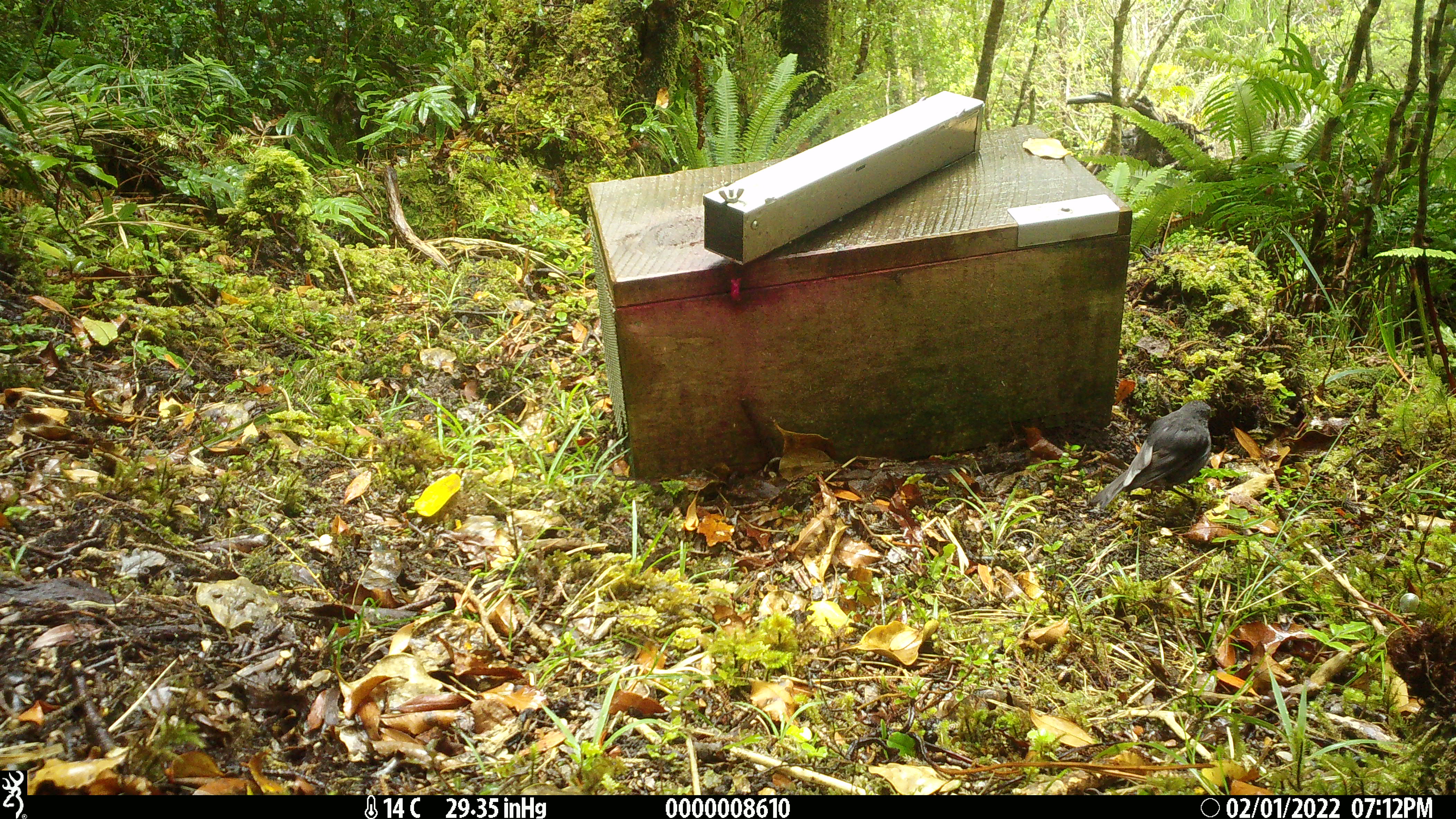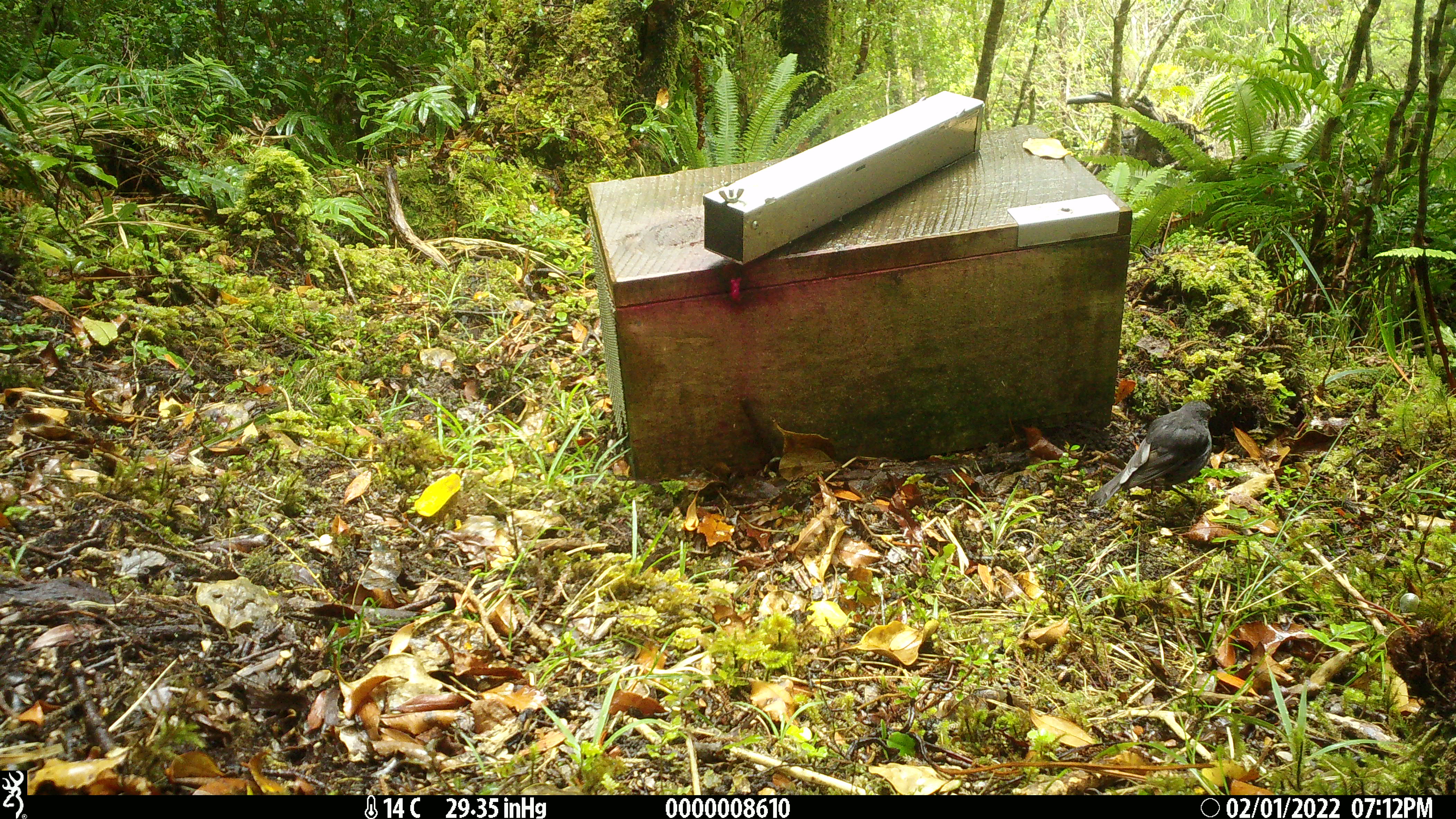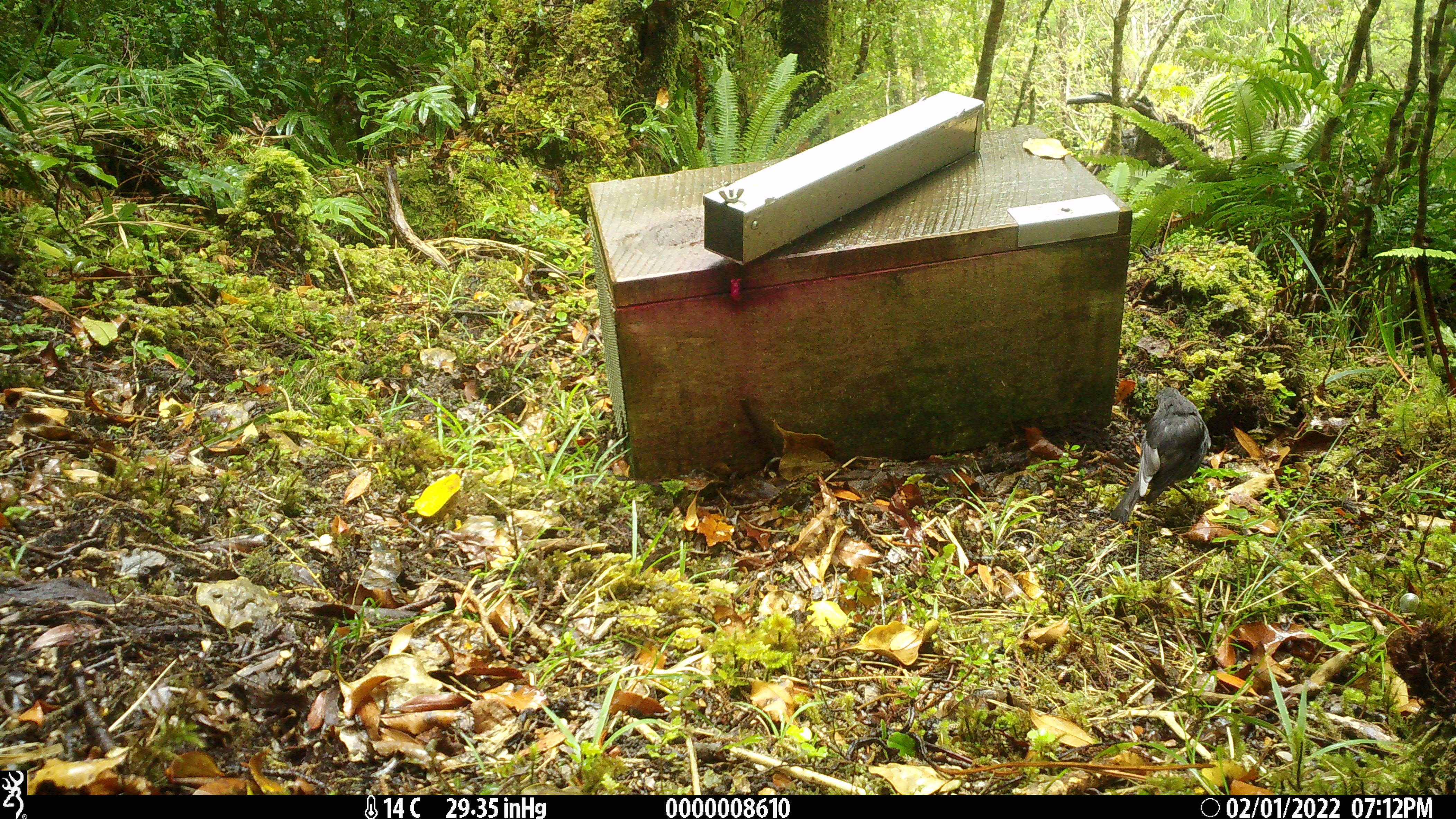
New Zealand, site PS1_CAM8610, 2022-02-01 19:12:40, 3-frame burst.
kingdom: Animalia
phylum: Chordata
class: Aves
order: Passeriformes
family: Petroicidae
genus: Petroica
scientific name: Petroica australis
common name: new zealand robin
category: robin